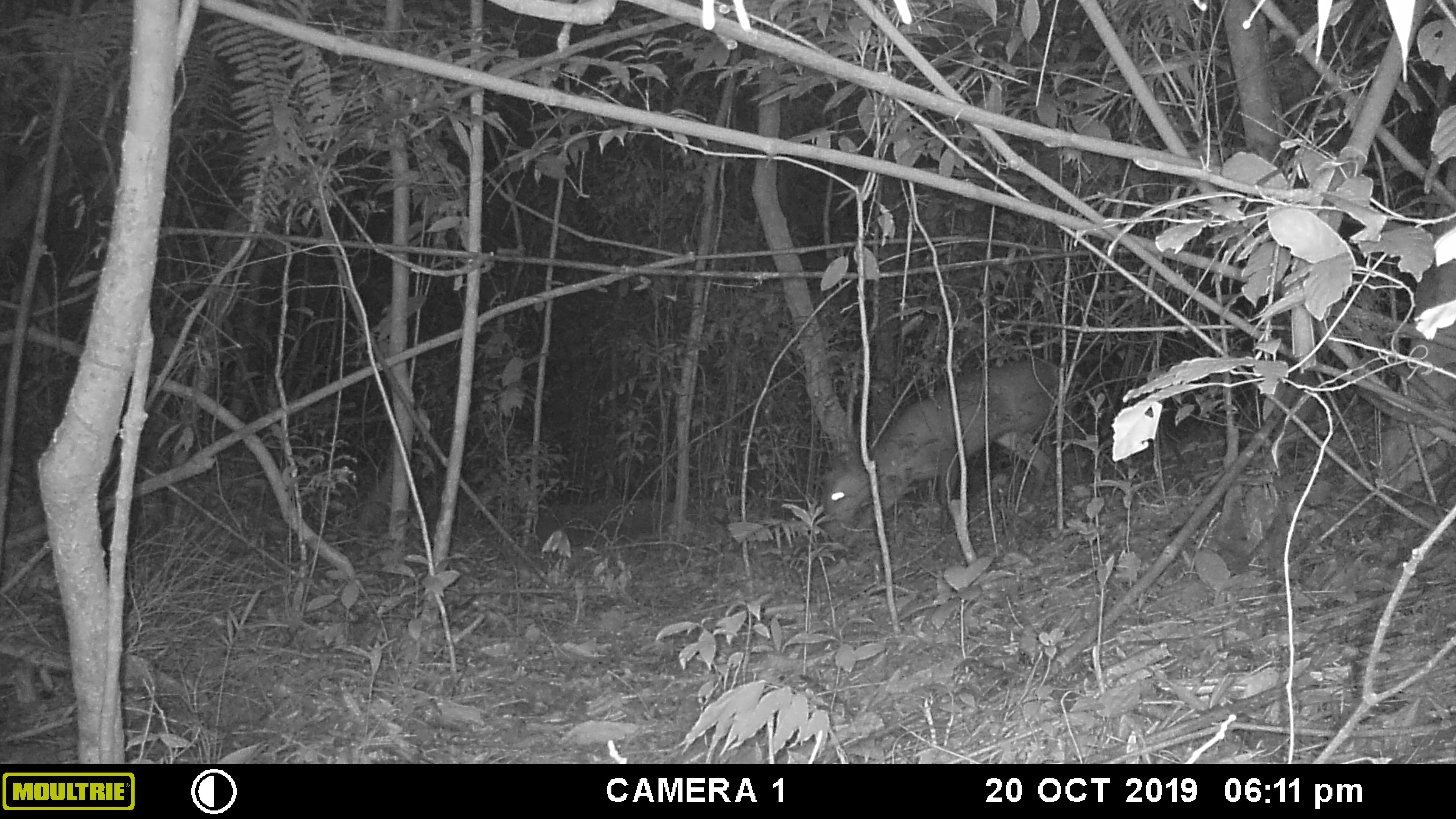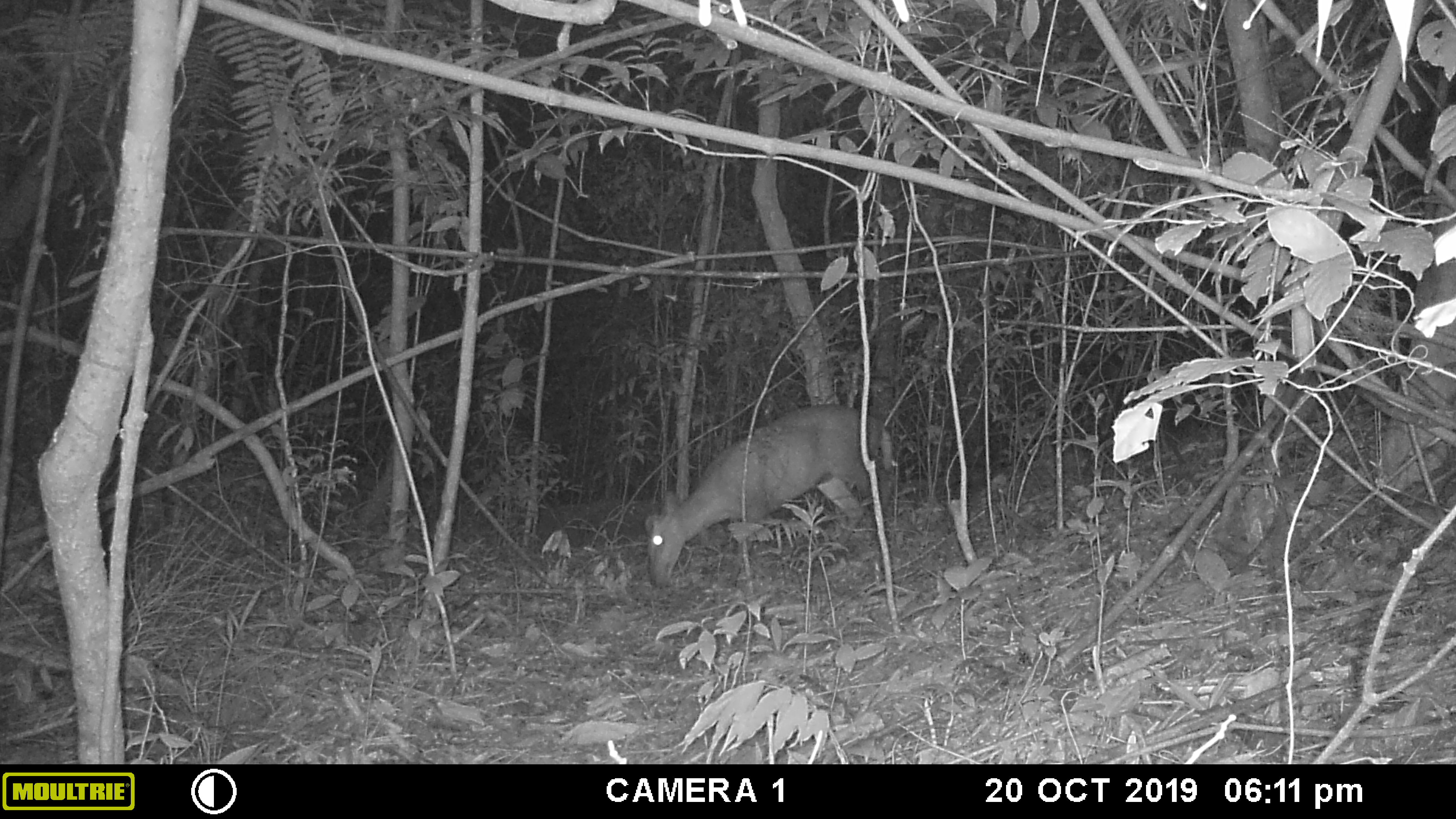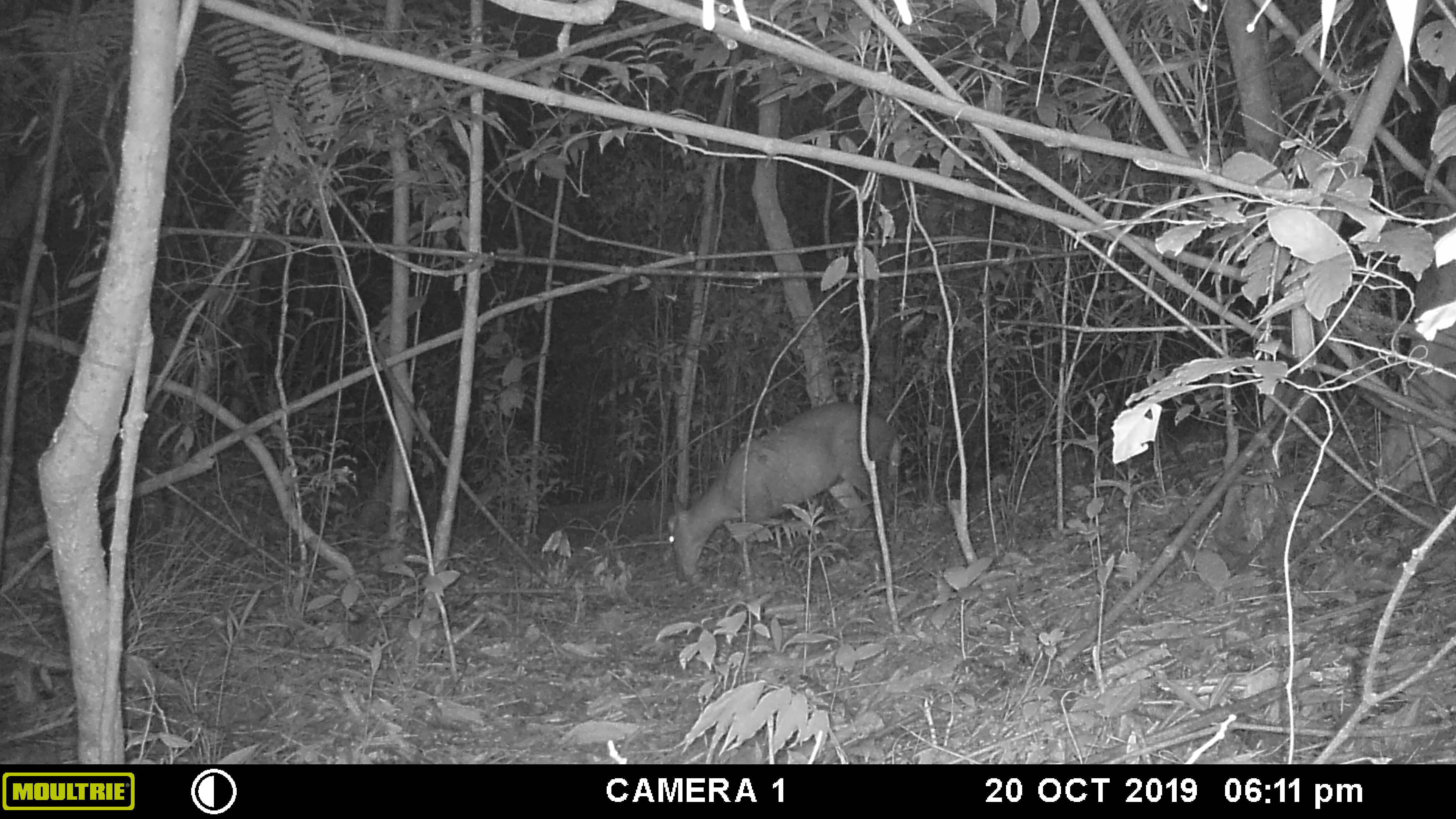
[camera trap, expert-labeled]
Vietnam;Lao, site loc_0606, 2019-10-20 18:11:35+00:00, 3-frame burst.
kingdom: Animalia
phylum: Chordata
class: Mammalia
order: Artiodactyla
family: Cervidae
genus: Muntiacus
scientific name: Muntiacus rooseveltorum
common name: roosevelt's muntjac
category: roosevelts muntjac group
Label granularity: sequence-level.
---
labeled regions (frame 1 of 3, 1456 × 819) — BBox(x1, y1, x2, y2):
roosevelts muntjac group: BBox(824, 360, 1057, 550)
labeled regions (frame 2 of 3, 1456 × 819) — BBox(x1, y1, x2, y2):
roosevelts muntjac group: BBox(644, 404, 894, 589)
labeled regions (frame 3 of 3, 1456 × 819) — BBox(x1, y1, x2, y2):
roosevelts muntjac group: BBox(665, 404, 901, 582)